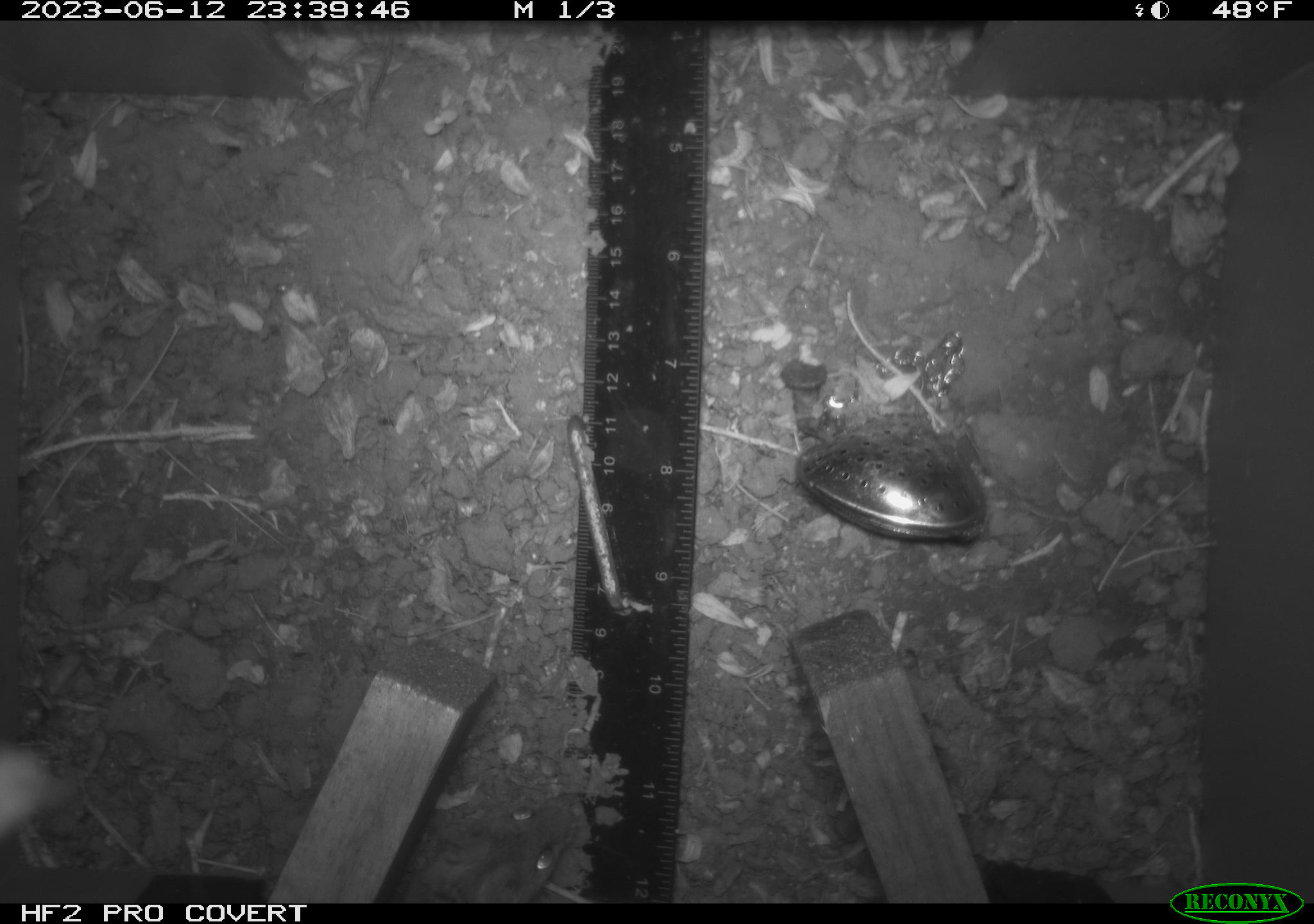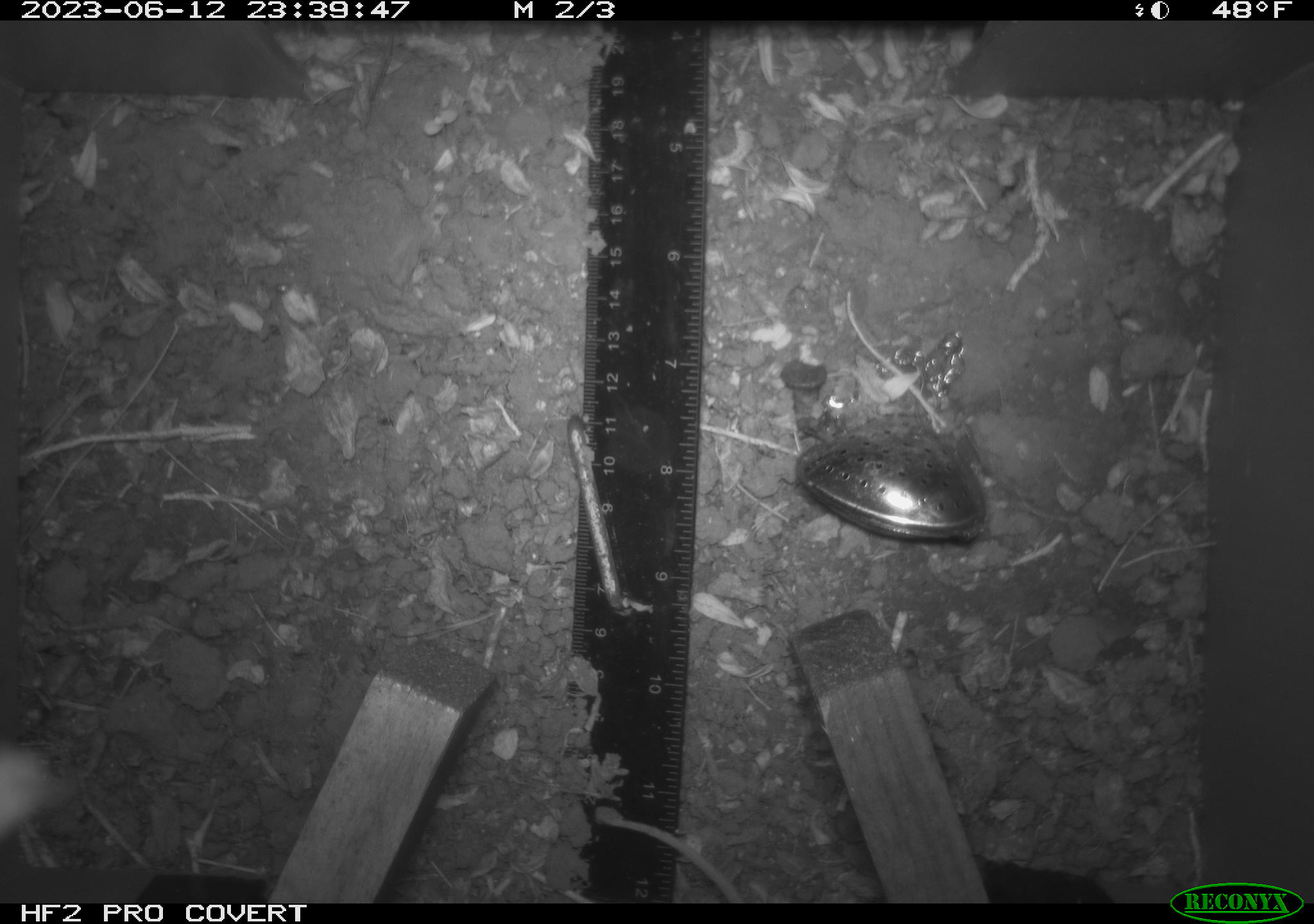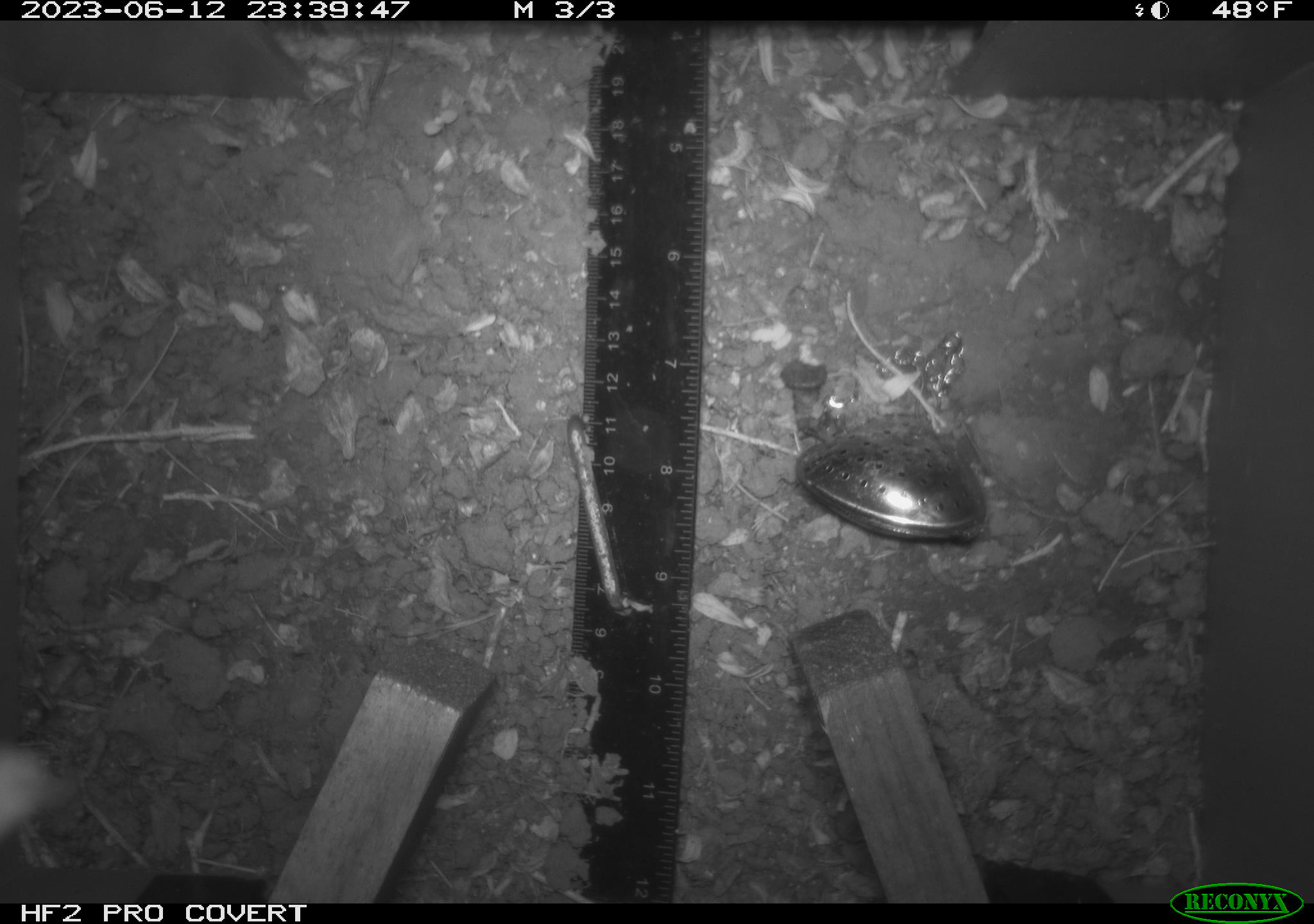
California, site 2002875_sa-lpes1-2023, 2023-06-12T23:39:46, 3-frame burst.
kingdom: Animalia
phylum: Chordata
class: Mammalia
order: Rodentia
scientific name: Rodentia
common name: rodent